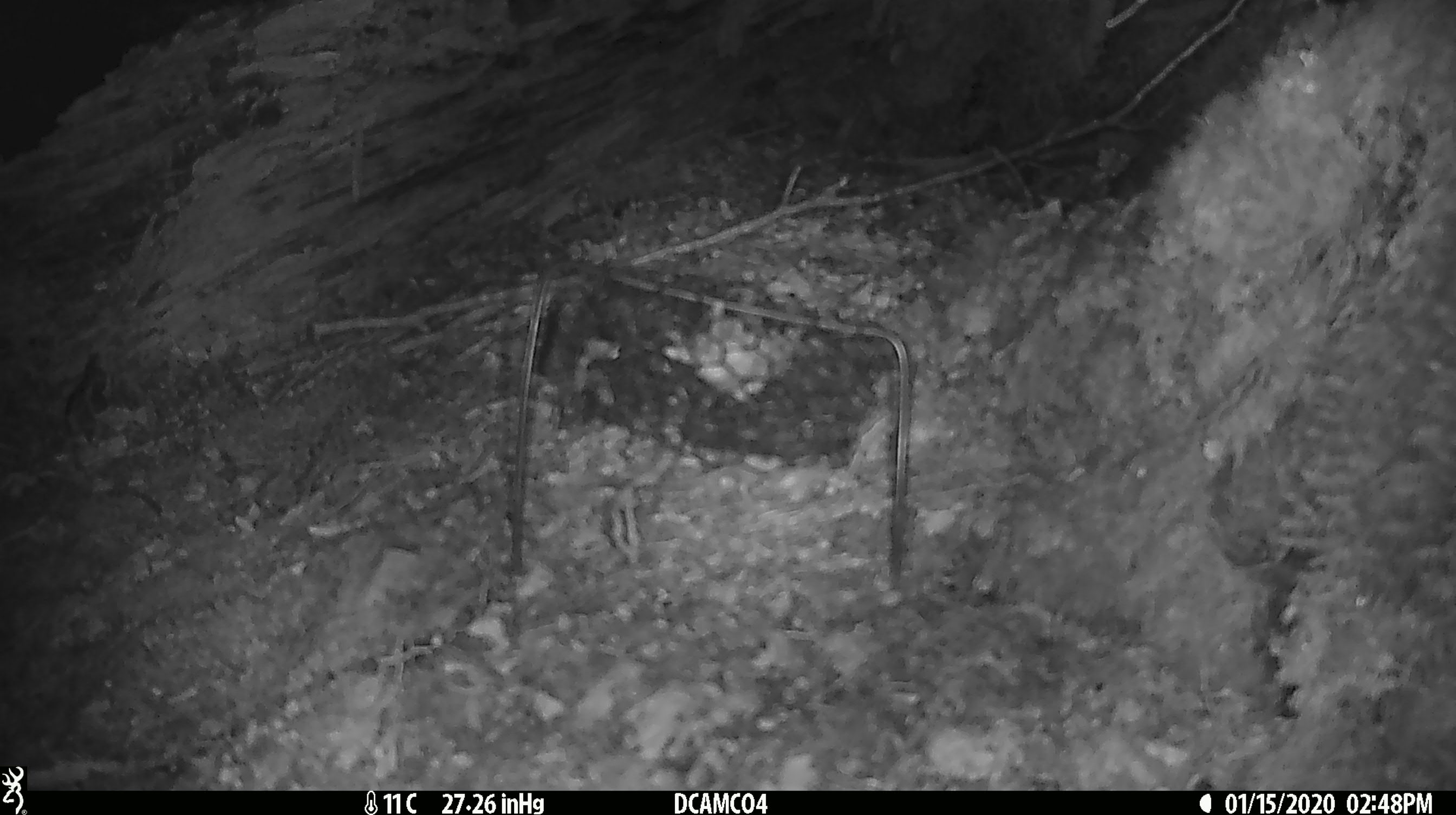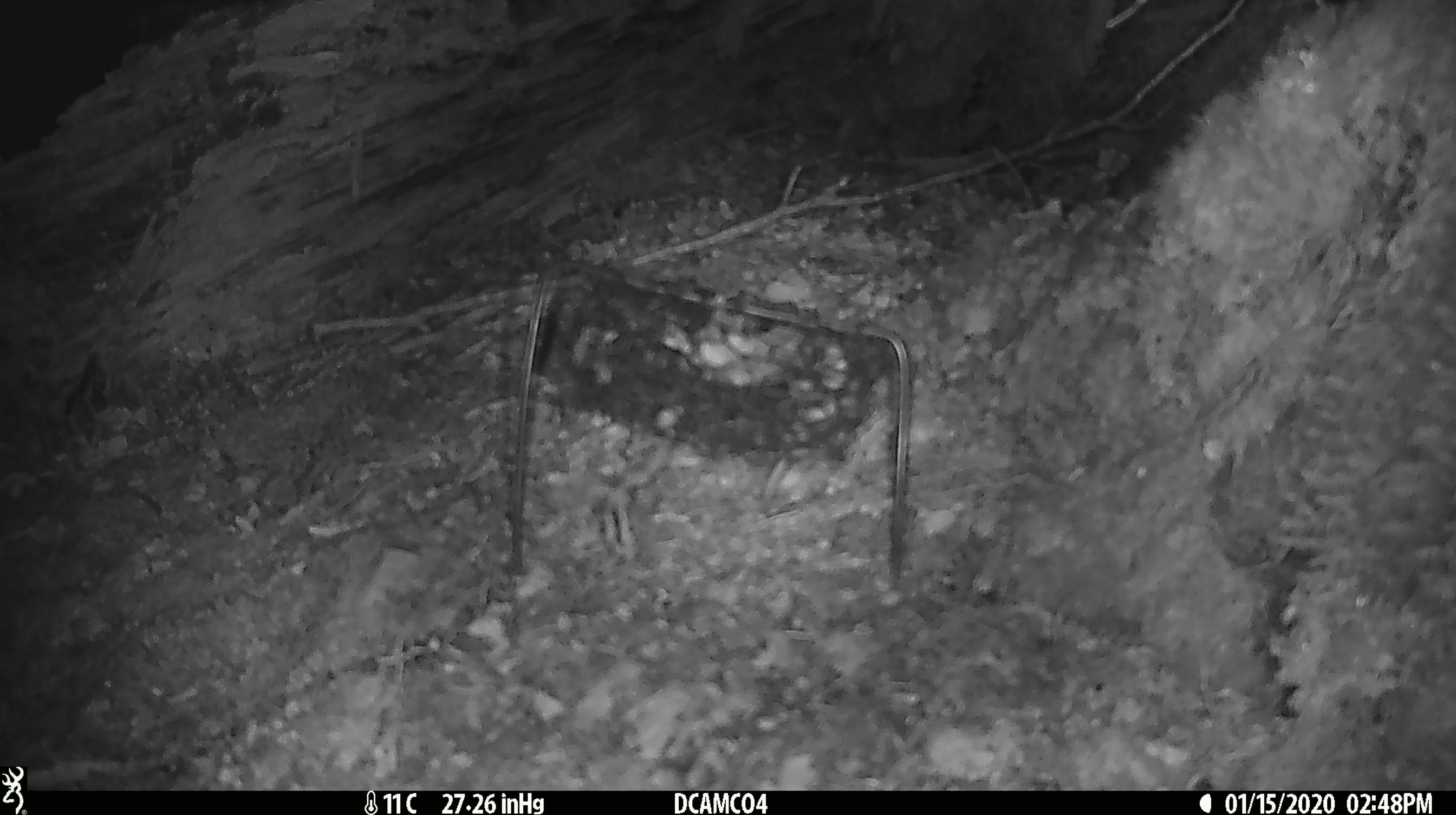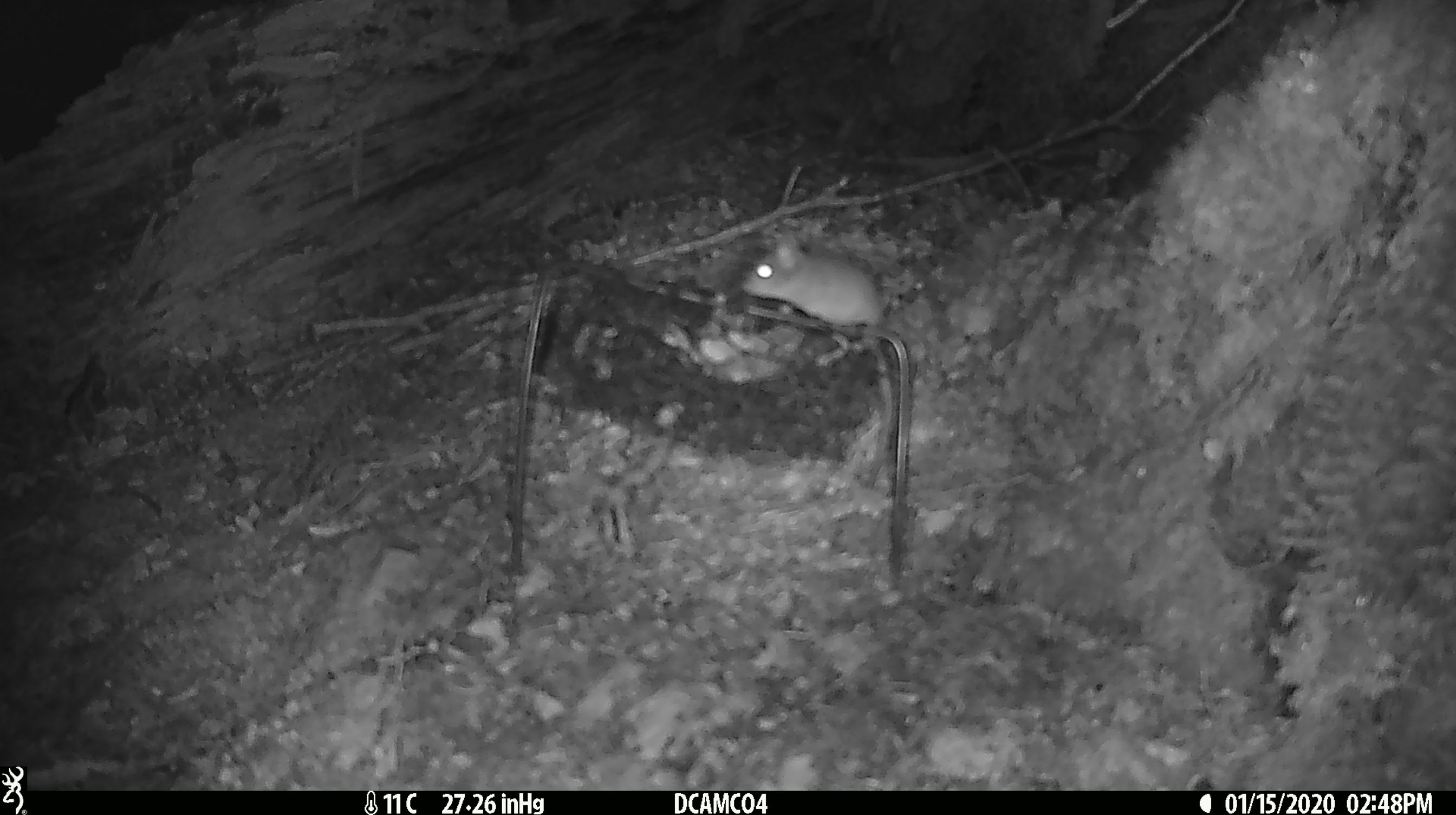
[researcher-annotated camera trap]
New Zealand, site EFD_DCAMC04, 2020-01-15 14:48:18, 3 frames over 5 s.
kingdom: Animalia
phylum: Chordata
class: Mammalia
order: Rodentia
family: Muridae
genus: Mus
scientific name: Mus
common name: mouse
Mouse (Mus).